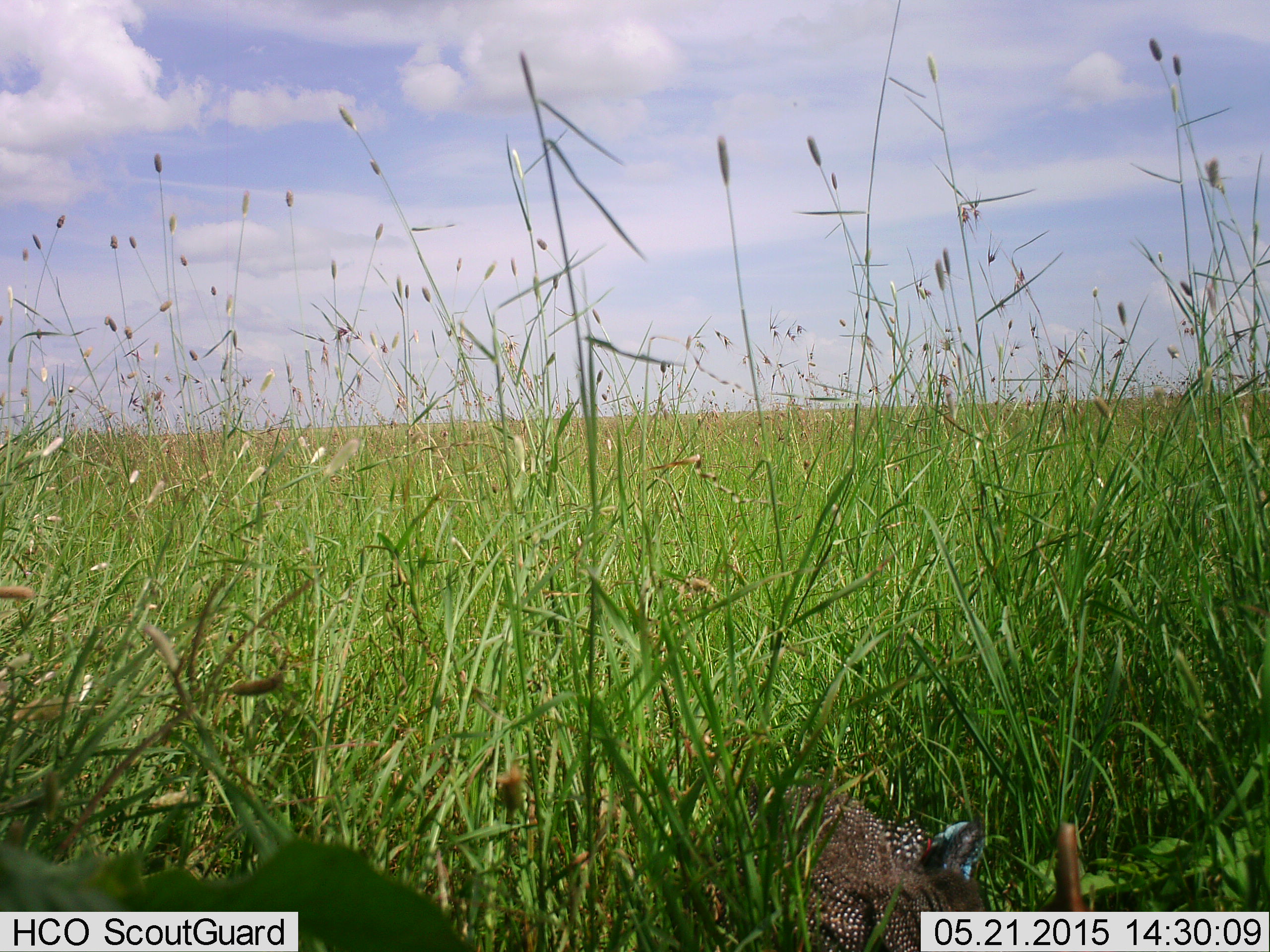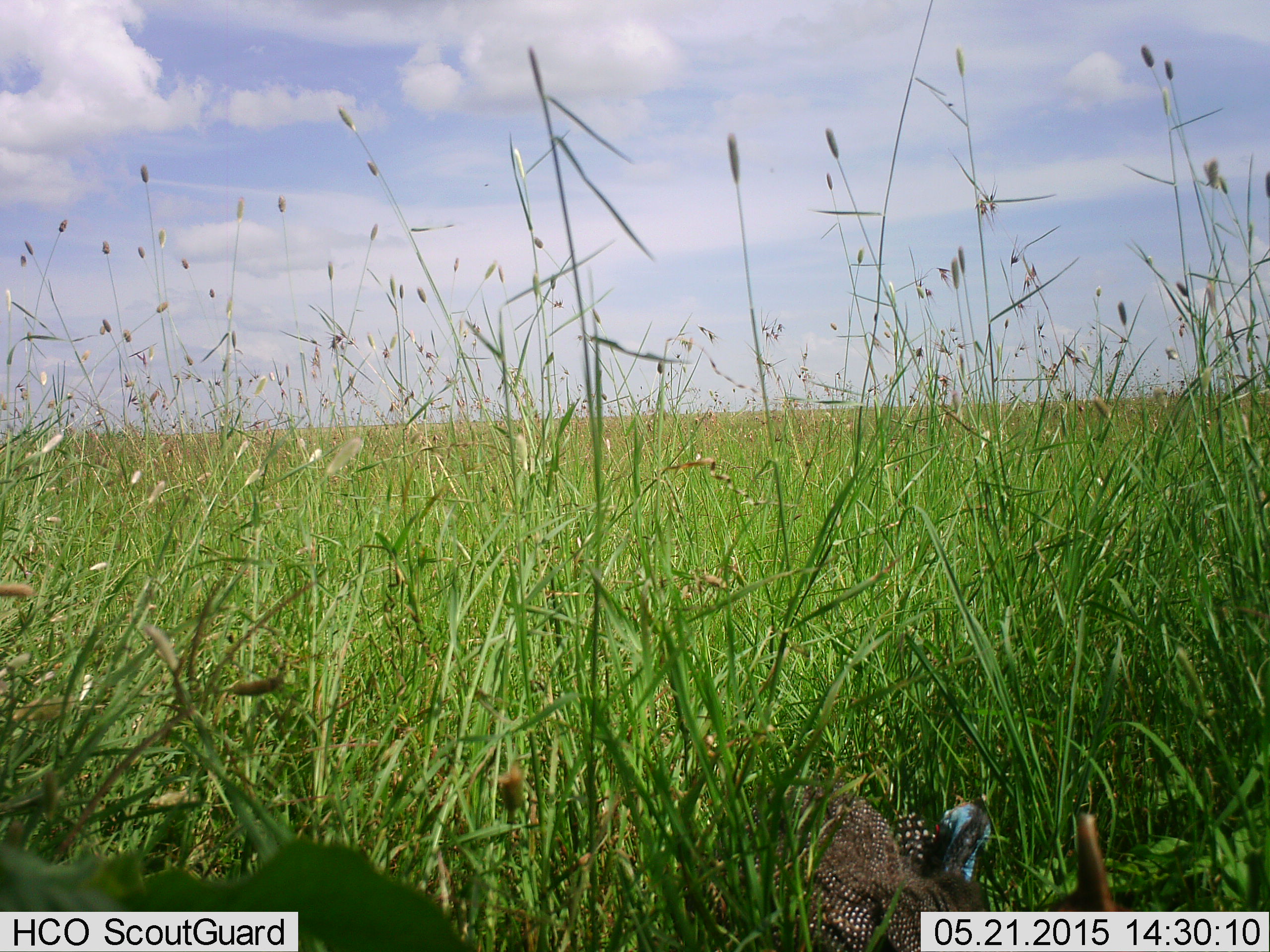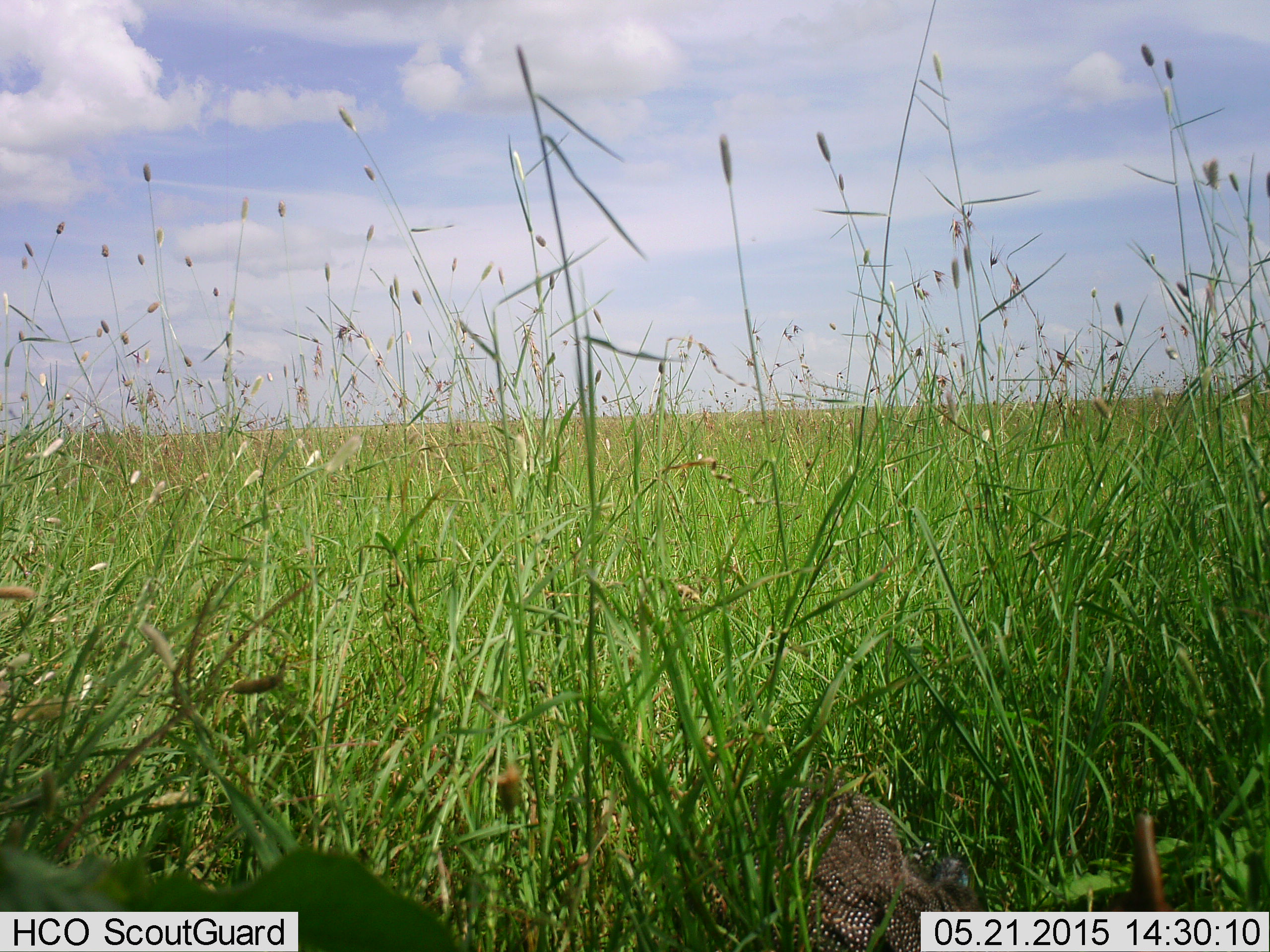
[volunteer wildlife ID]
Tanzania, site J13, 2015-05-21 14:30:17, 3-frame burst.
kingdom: Animalia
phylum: Chordata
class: Aves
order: Galliformes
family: Numididae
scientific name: Numididae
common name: guinea fowl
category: guineafowl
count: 2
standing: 60%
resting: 20%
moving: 10%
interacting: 0%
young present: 0%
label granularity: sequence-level